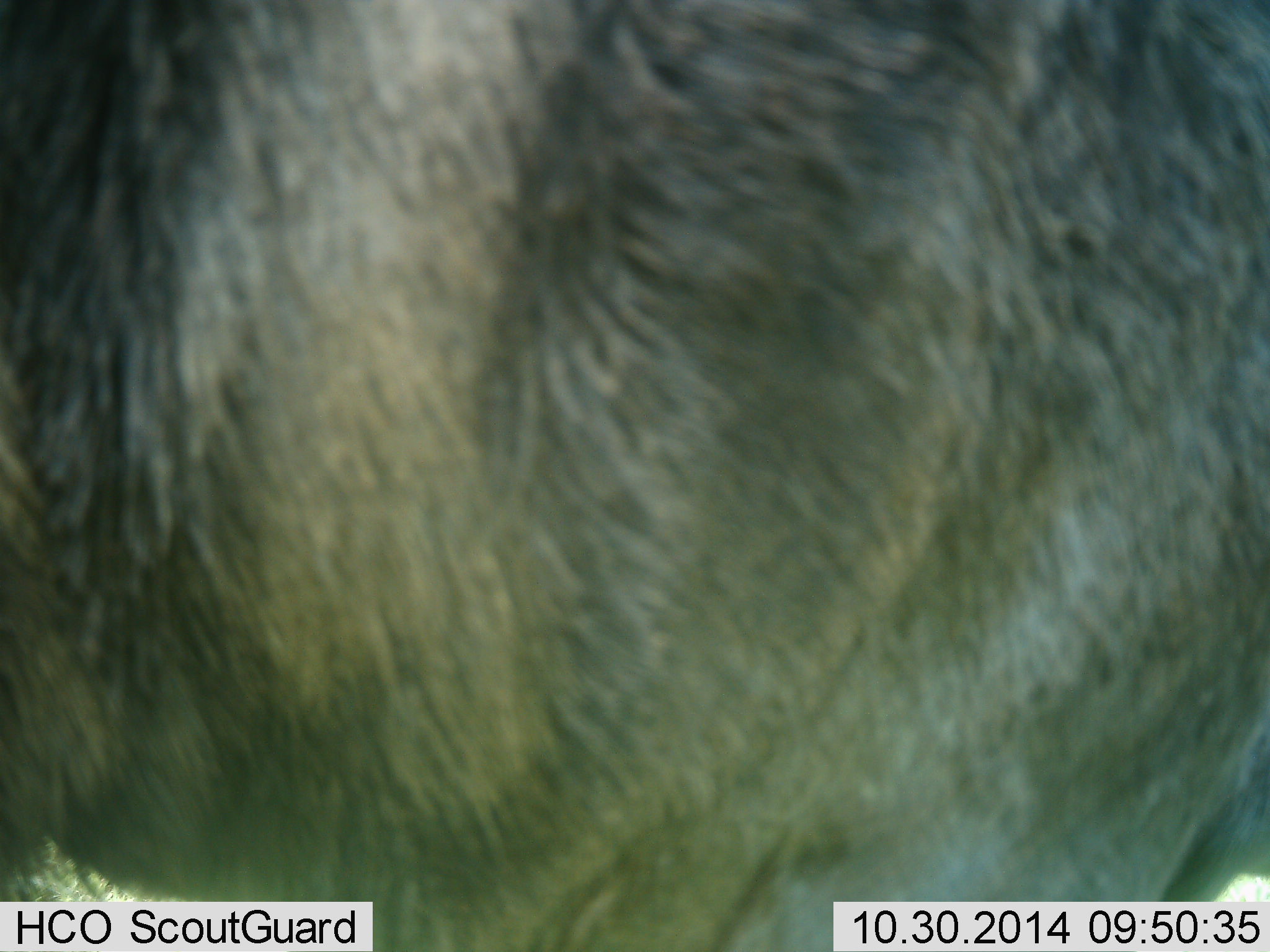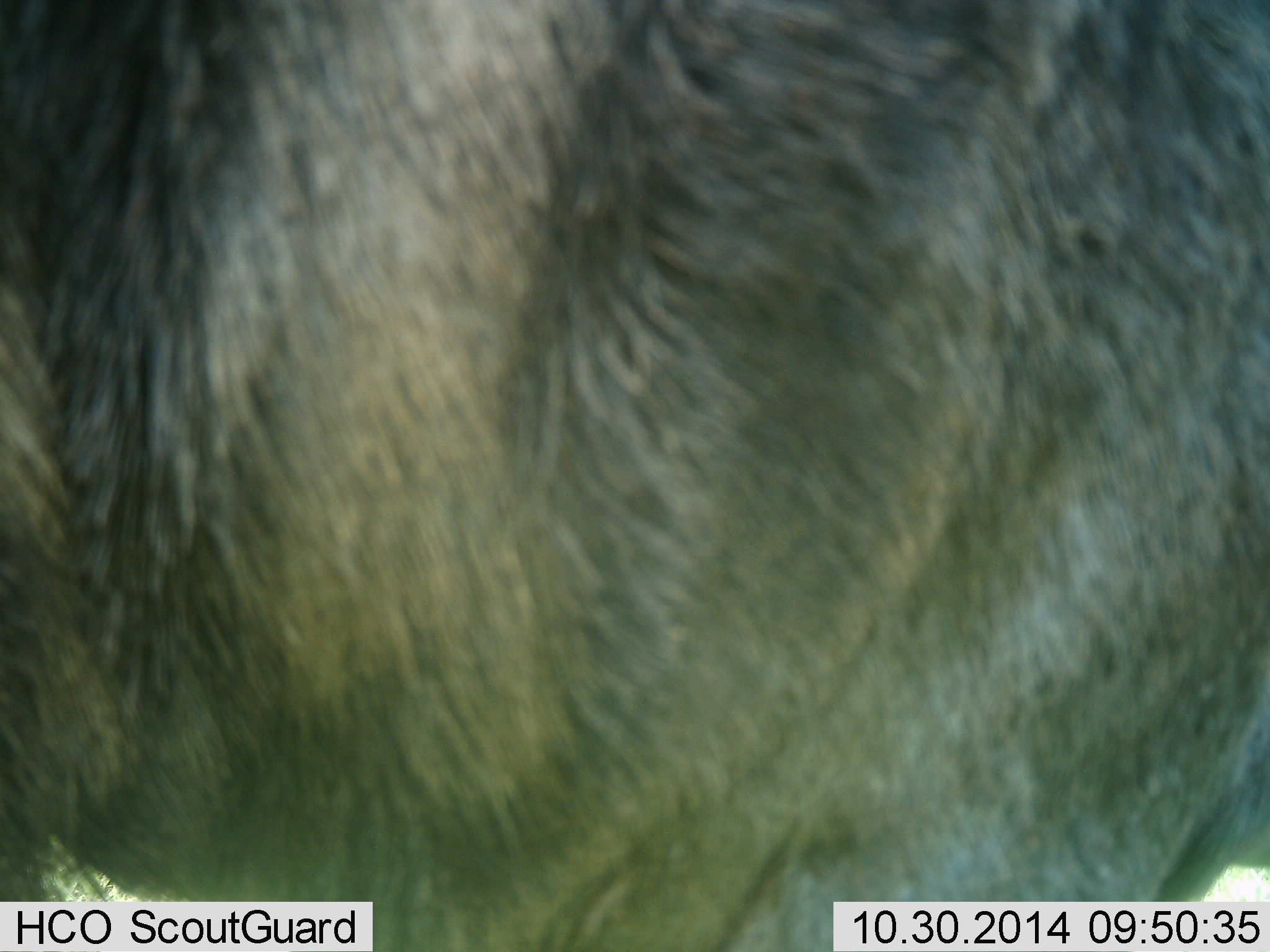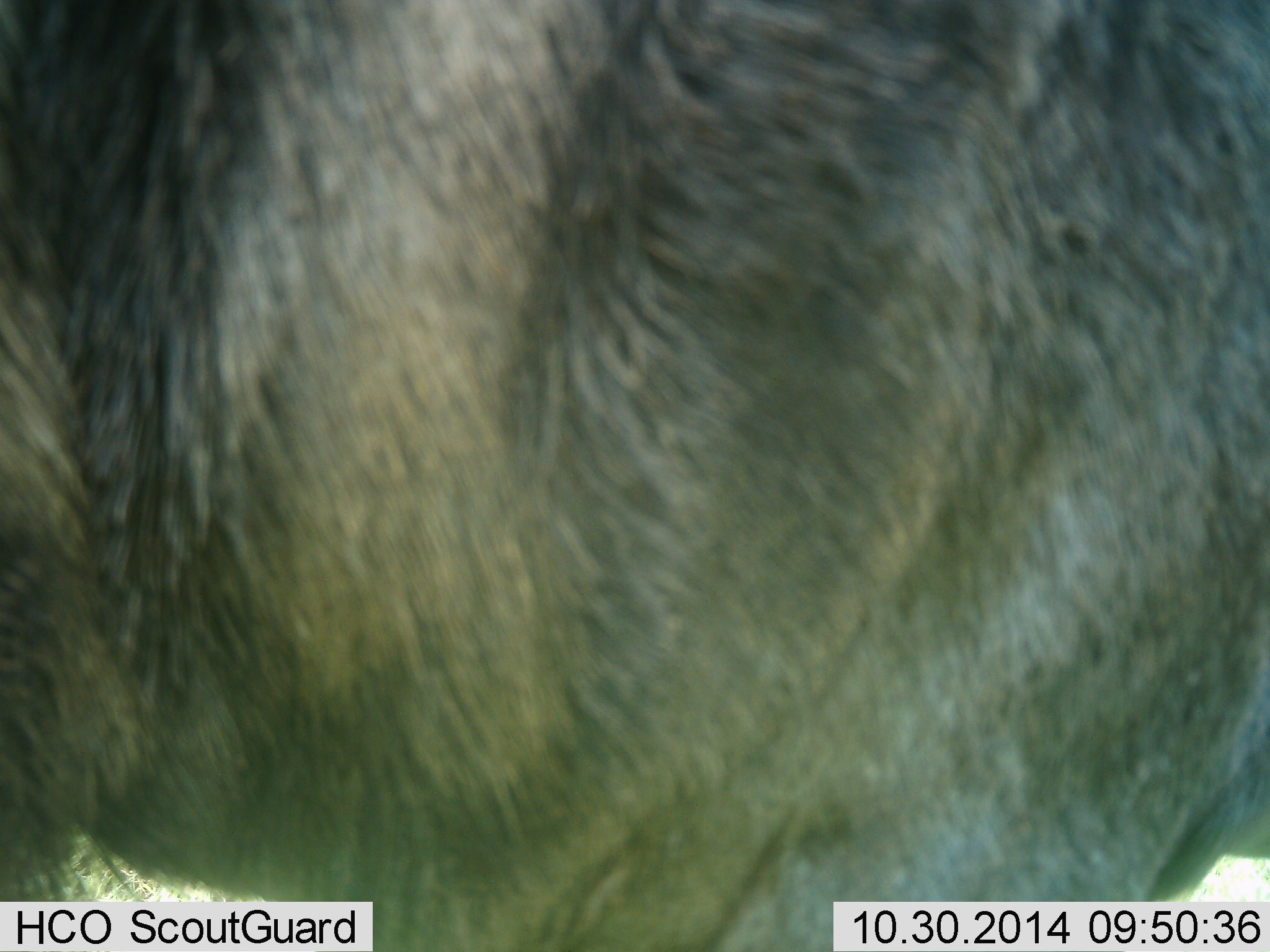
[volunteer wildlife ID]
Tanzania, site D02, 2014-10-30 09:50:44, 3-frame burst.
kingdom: Animalia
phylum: Chordata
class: Mammalia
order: Artiodactyla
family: Bovidae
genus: Connochaetes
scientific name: Connochaetes taurinus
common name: blue wildebeest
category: wildebeest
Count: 1.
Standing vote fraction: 100%.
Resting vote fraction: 0%.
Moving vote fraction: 0%.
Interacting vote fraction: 0%.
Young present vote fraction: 0%.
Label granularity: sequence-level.